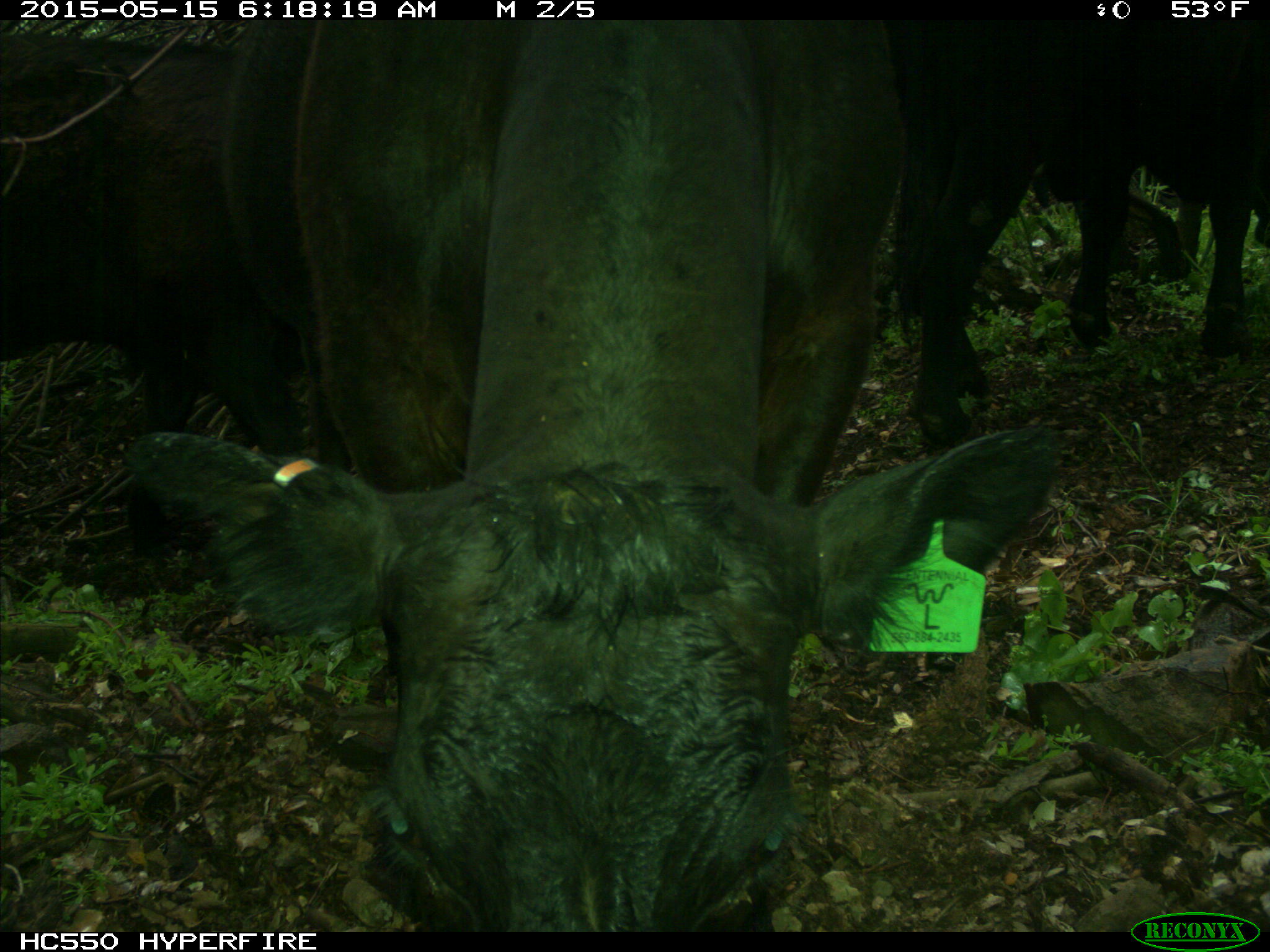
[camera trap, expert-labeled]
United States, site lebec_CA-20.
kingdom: Animalia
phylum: Chordata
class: Mammalia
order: Artiodactyla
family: Bovidae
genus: Bos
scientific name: Bos taurus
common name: domestic cow